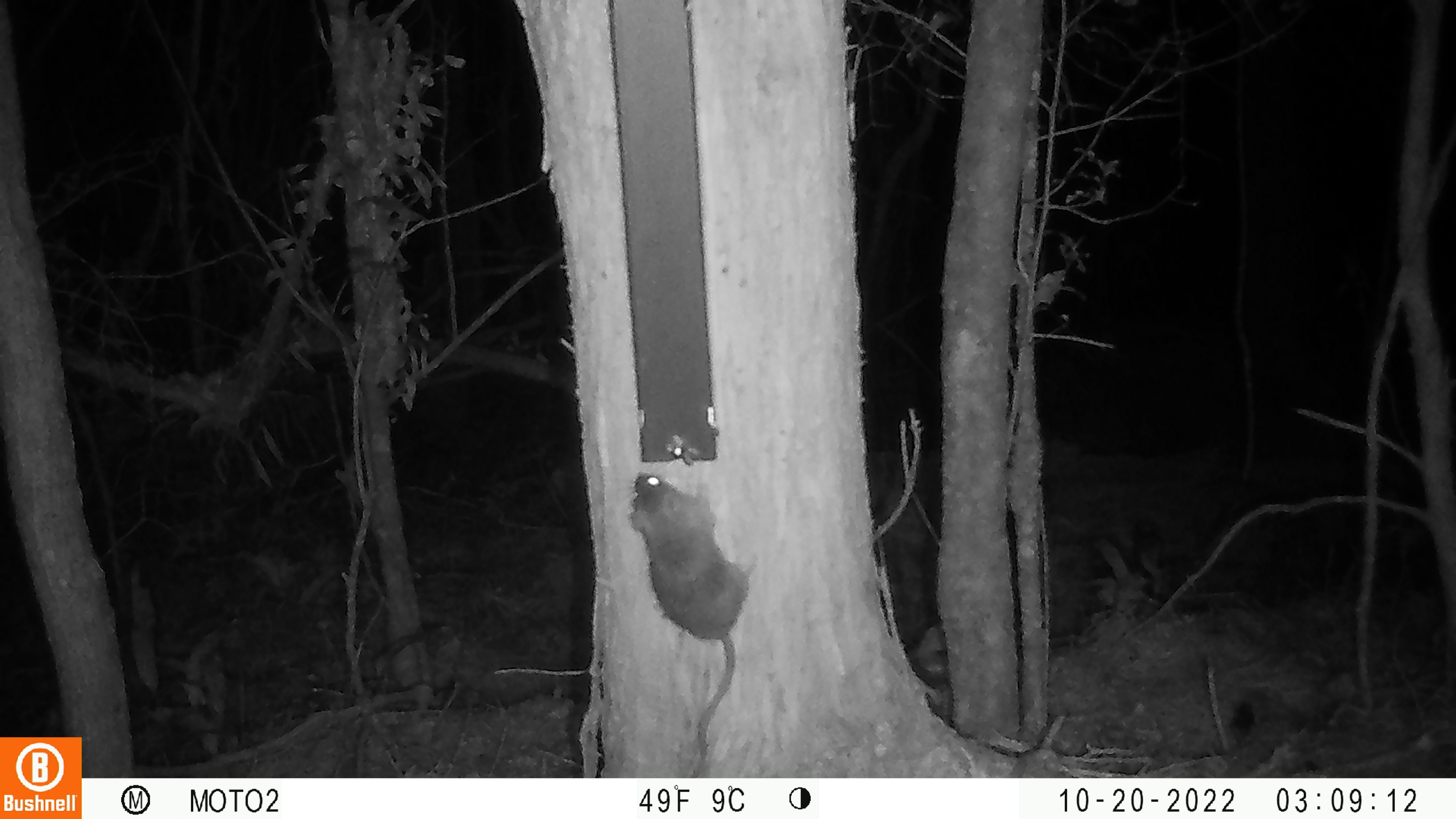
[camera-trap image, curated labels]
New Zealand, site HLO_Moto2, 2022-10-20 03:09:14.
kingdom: Animalia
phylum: Chordata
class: Mammalia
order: Rodentia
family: Muridae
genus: Rattus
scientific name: Rattus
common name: rat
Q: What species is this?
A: Rat (Rattus).